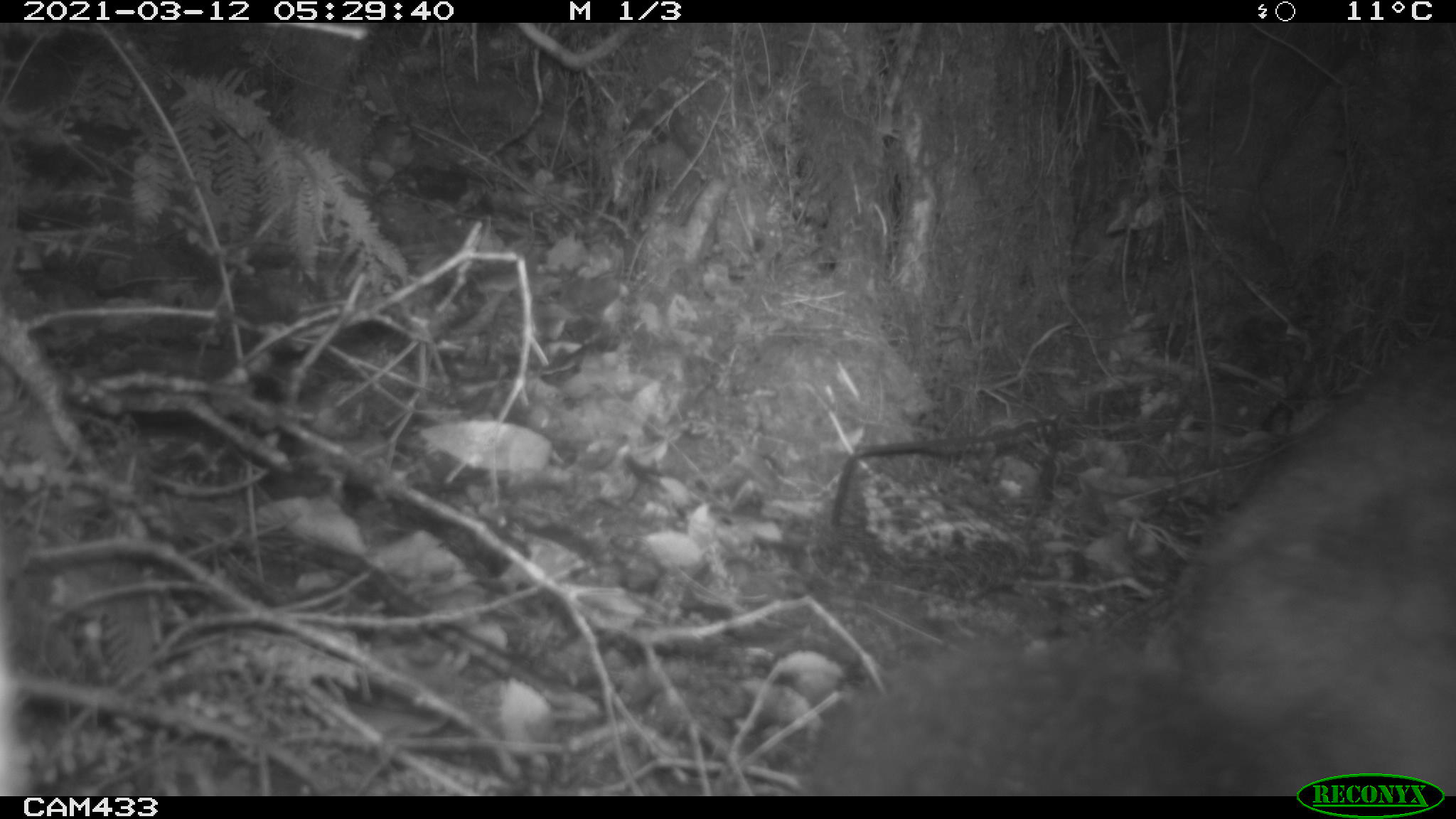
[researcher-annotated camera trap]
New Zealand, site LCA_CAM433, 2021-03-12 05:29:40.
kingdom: Animalia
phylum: Chordata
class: Mammalia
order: Diprotodontia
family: Phalangeridae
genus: Trichosurus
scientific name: Trichosurus vulpecula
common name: common brushtail possum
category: possum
Possum (common brushtail possum) (Trichosurus vulpecula).